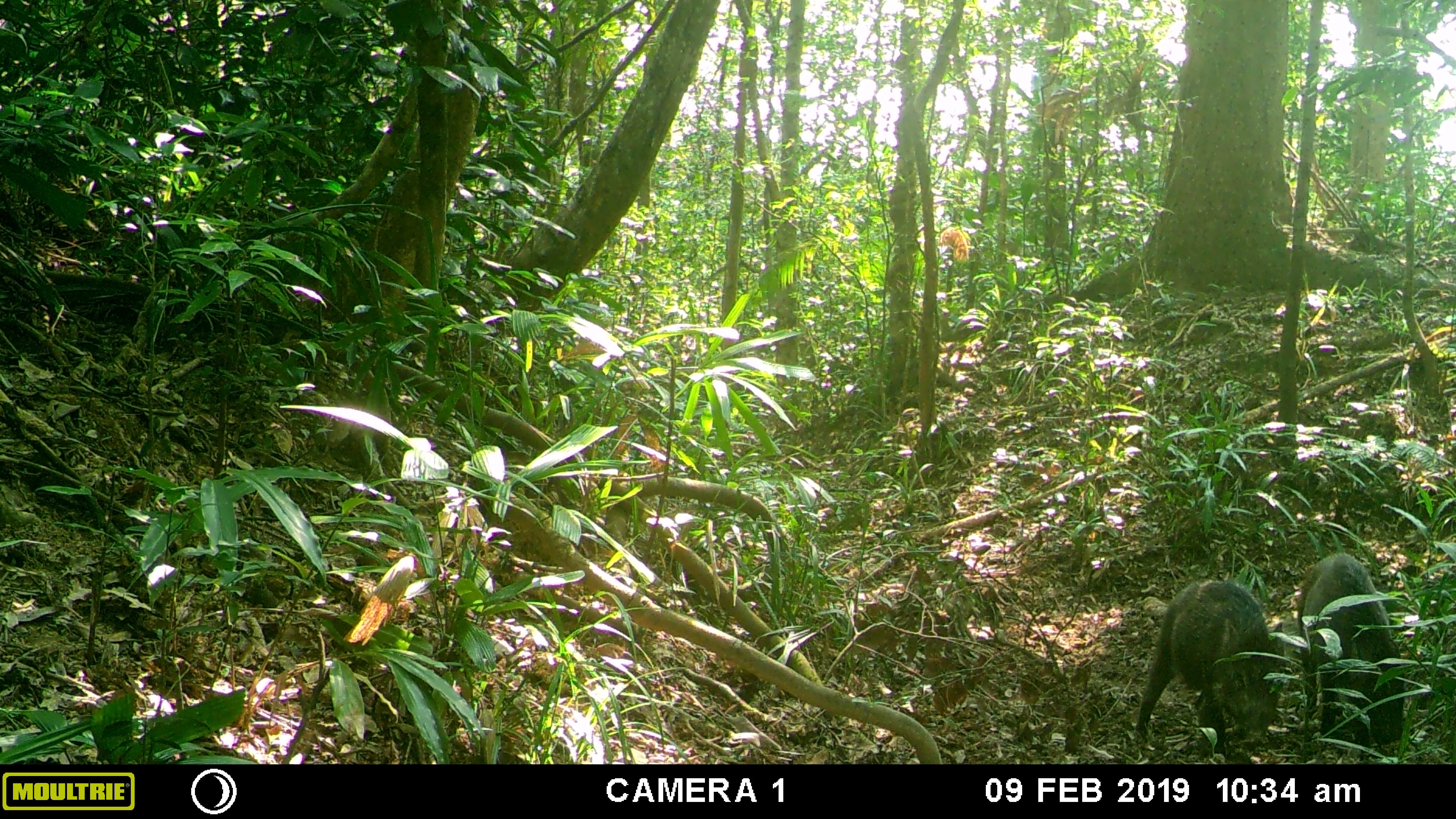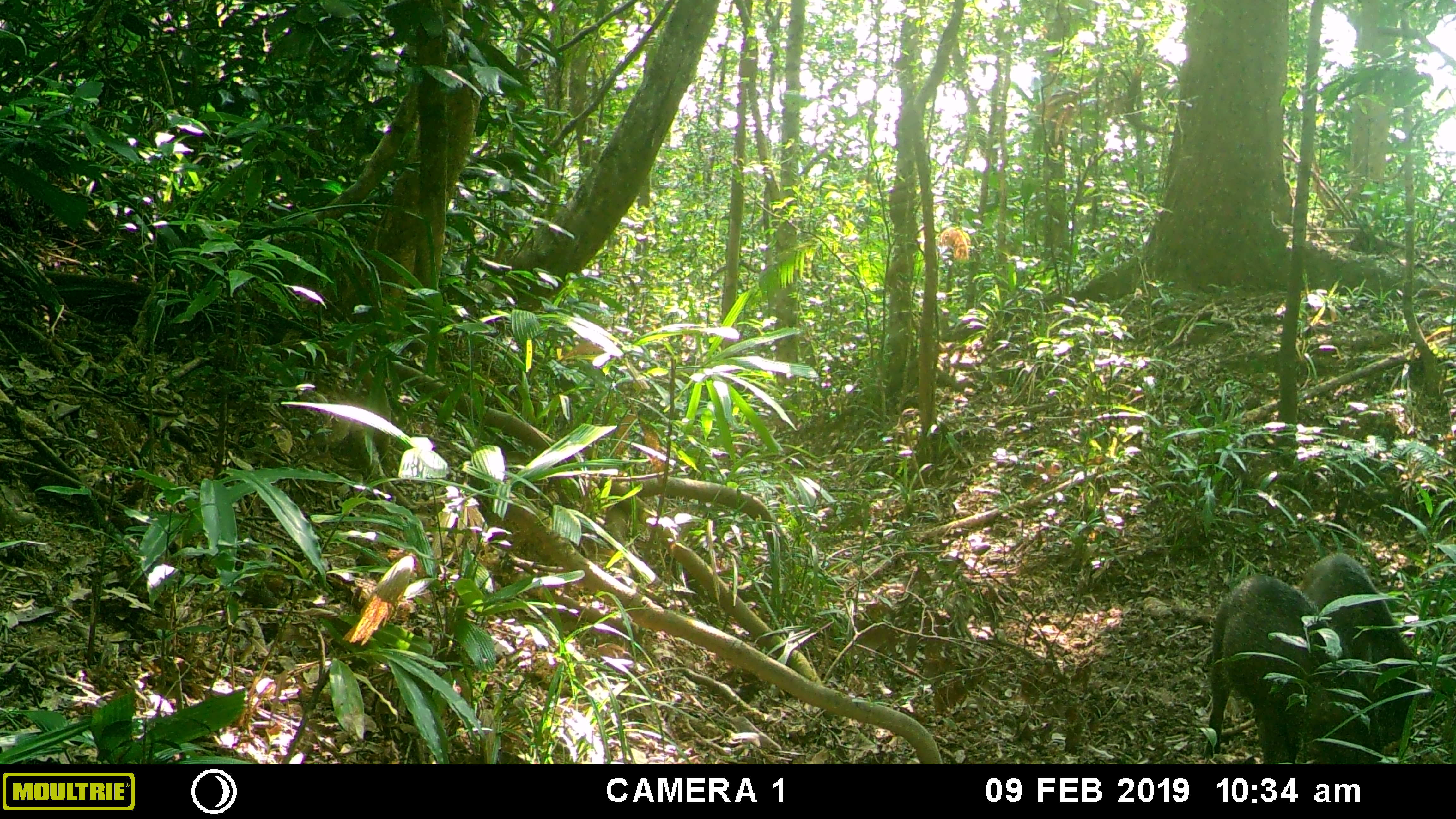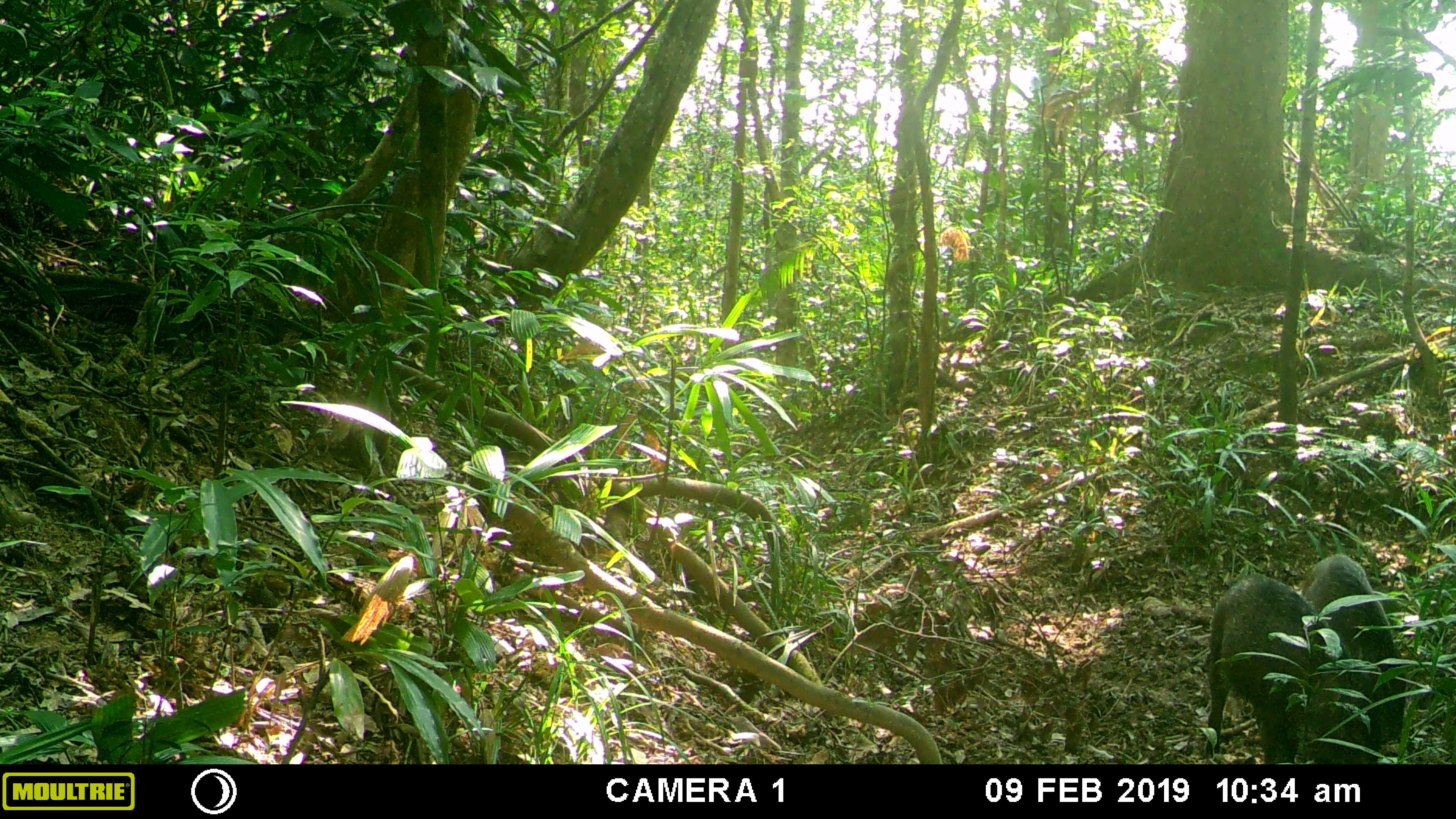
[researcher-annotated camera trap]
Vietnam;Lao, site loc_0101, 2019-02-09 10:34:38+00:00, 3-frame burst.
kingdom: Animalia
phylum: Chordata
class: Mammalia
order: Artiodactyla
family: Suidae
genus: Sus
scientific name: Sus scrofa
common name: eurasian wild pig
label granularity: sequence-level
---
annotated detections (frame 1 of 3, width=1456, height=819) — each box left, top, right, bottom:
eurasian wild pig: 1135, 577, 1284, 762; 1296, 552, 1406, 760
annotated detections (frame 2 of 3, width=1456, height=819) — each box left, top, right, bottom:
eurasian wild pig: 1202, 573, 1383, 763; 1298, 552, 1419, 748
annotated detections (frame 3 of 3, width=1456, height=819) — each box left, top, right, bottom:
eurasian wild pig: 1202, 573, 1383, 763; 1298, 552, 1408, 748